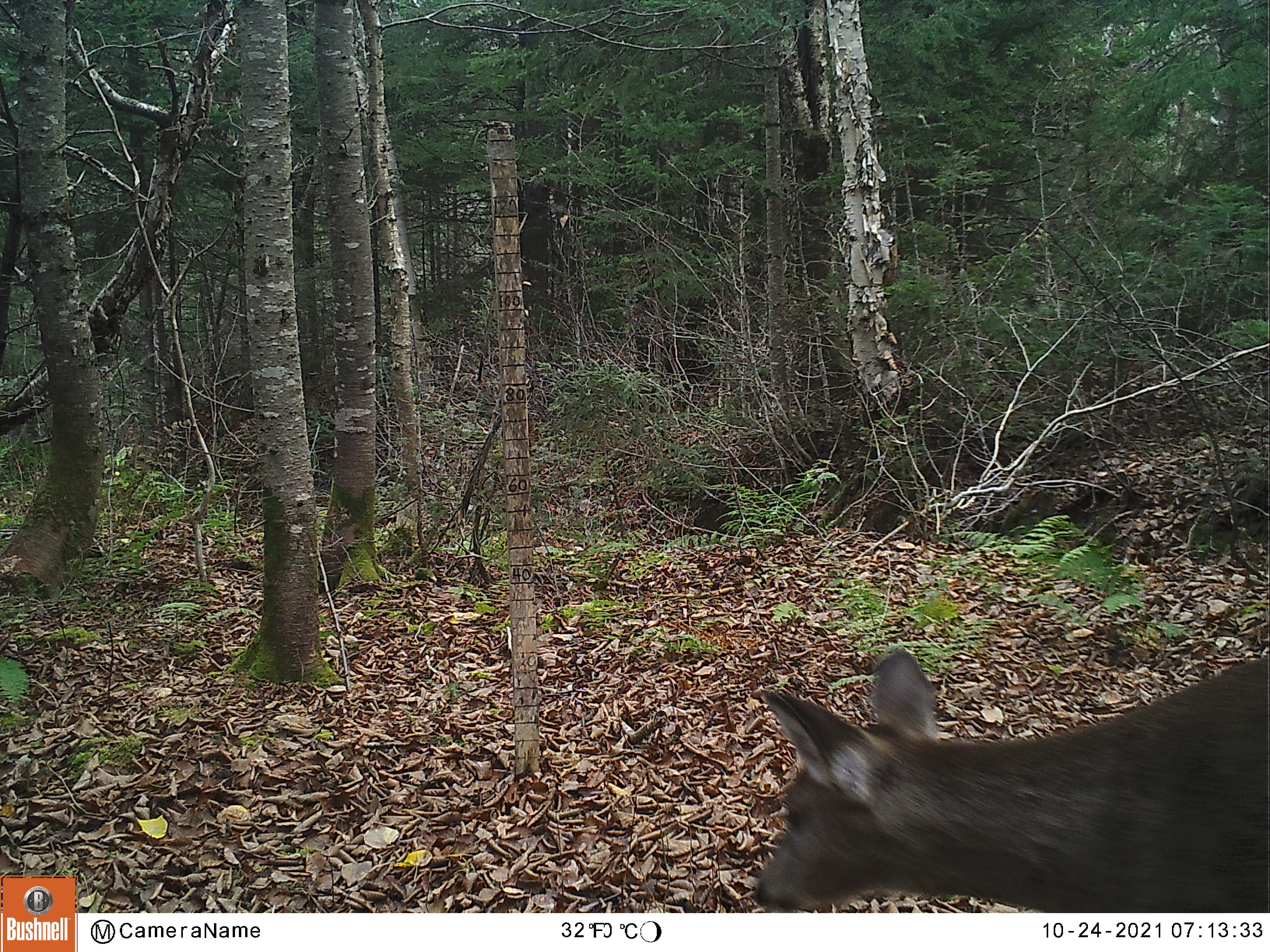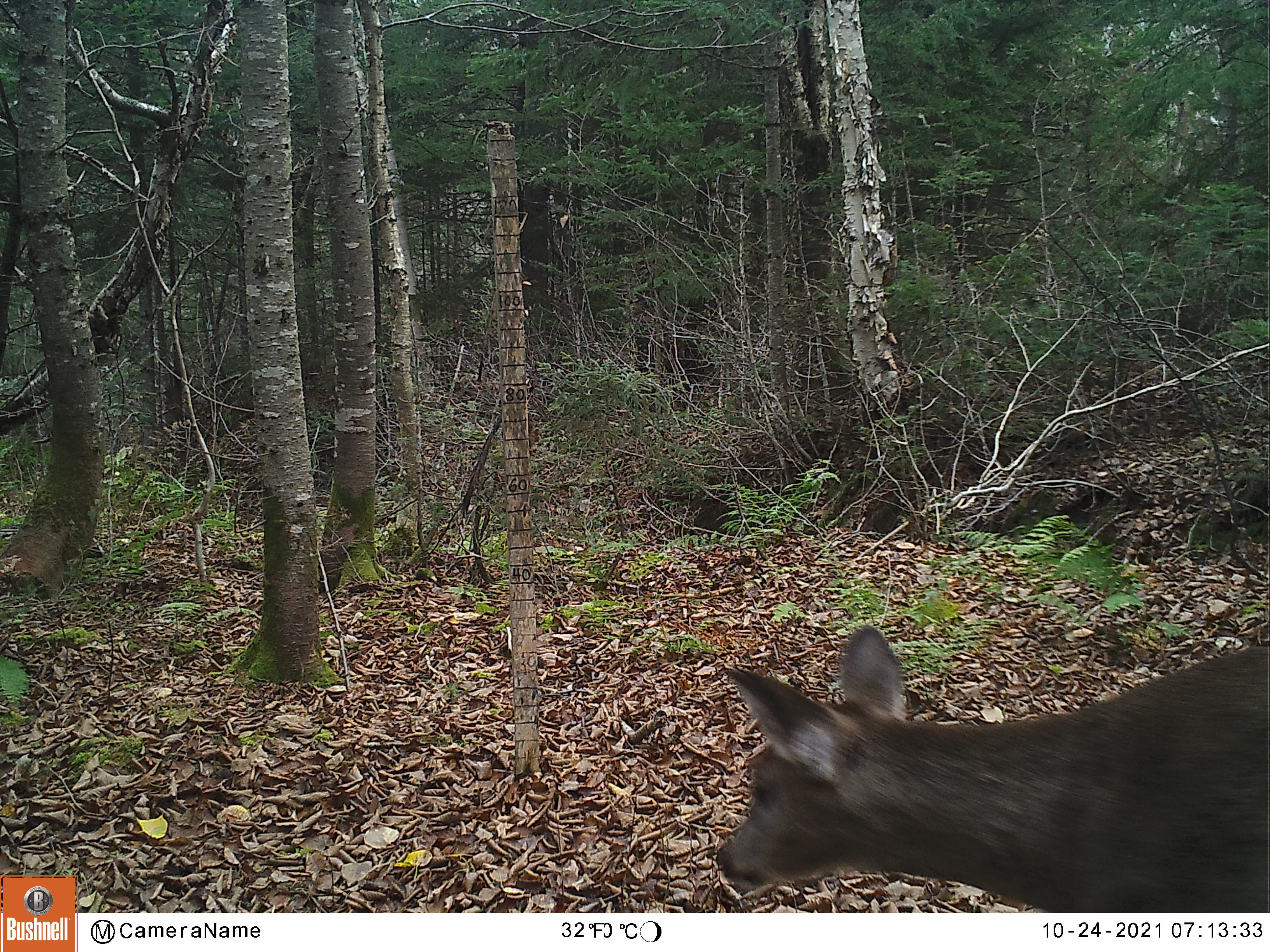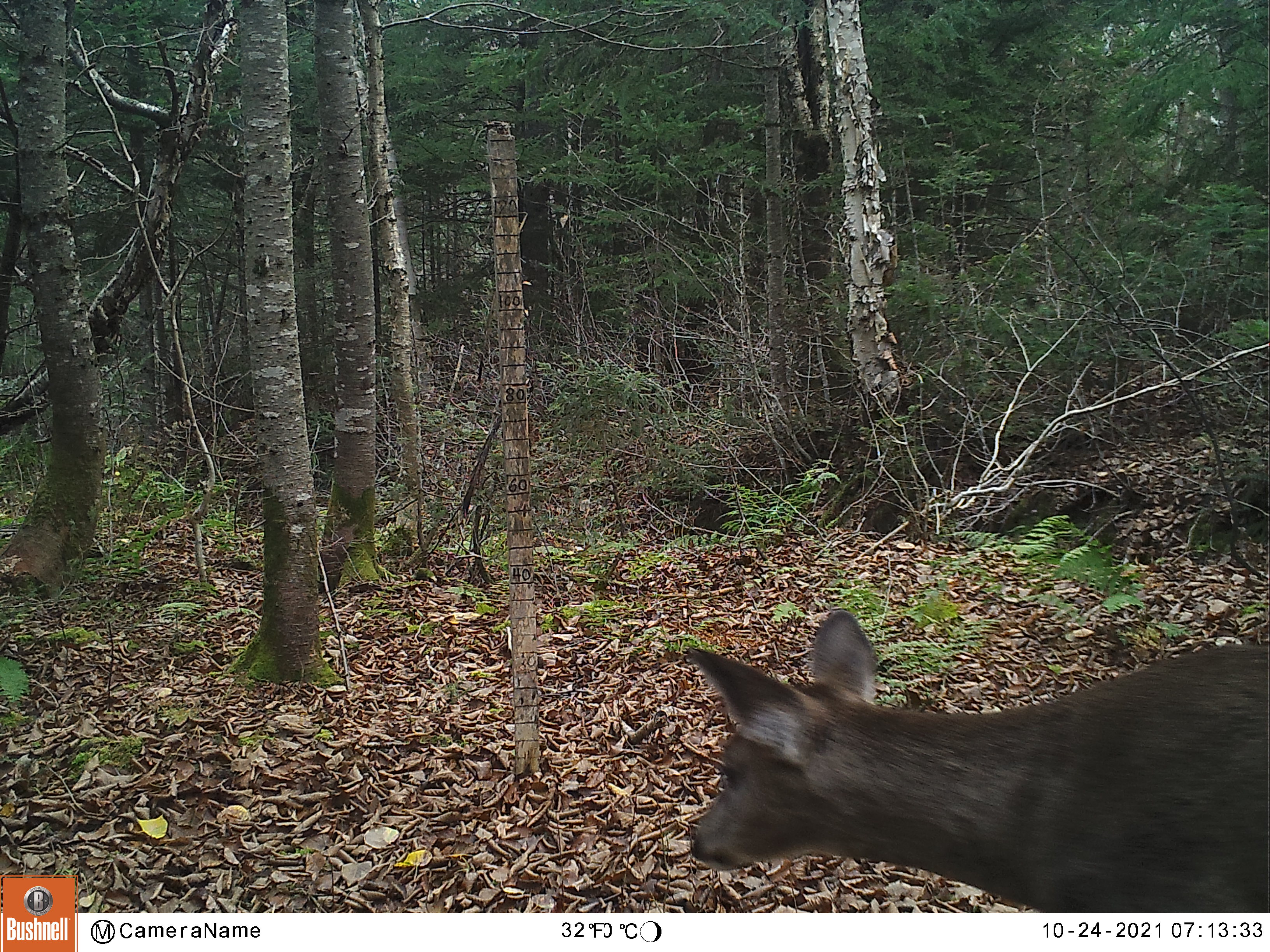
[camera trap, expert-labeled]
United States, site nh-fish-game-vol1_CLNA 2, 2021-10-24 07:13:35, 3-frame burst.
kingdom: Animalia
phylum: Chordata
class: Mammalia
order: Artiodactyla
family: Cervidae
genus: Odocoileus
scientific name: Odocoileus virginianus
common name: white-tailed deer